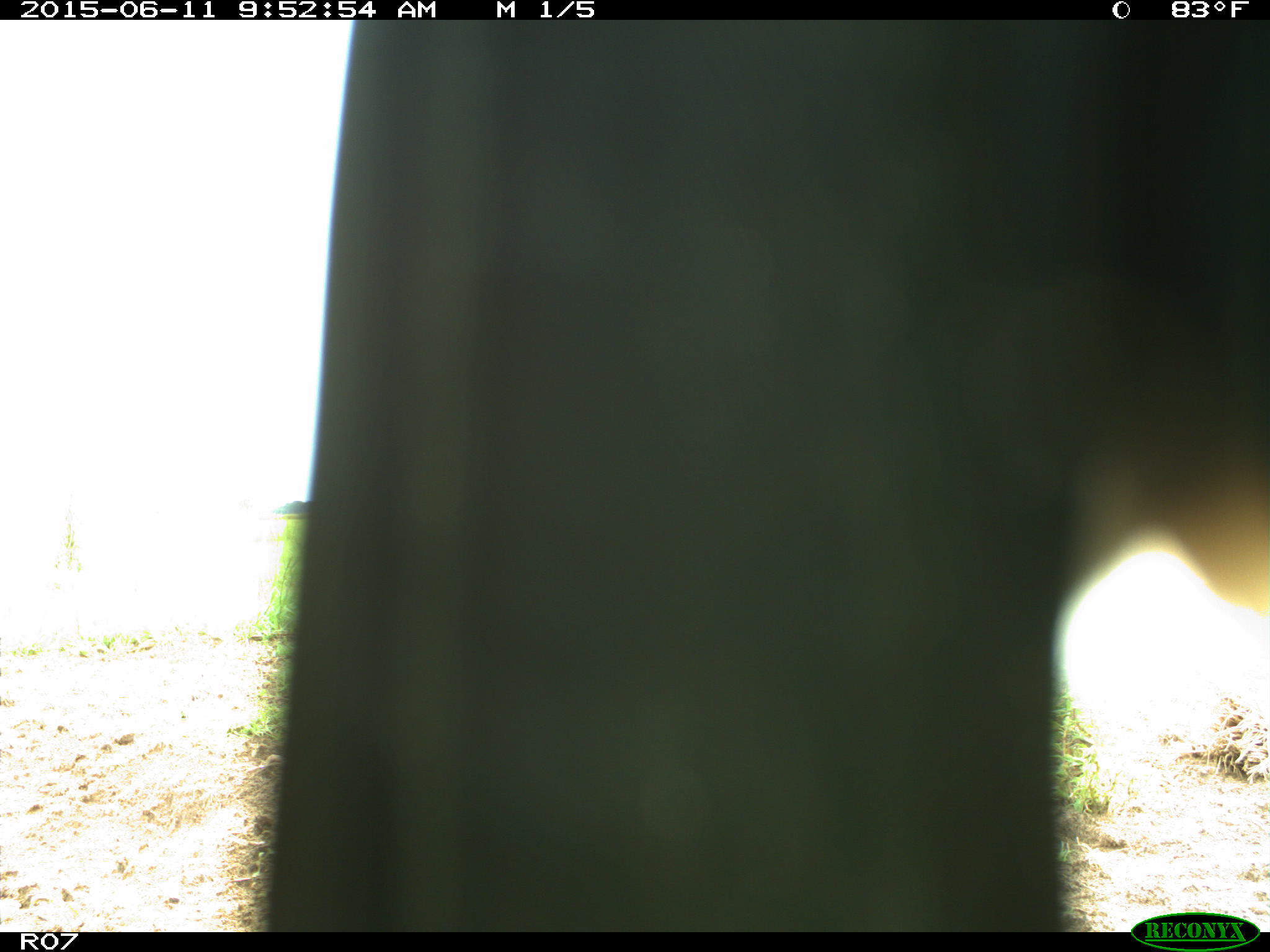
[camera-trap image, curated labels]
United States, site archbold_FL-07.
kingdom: Animalia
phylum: Chordata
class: Mammalia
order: Artiodactyla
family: Bovidae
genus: Bos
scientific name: Bos taurus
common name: domestic cow